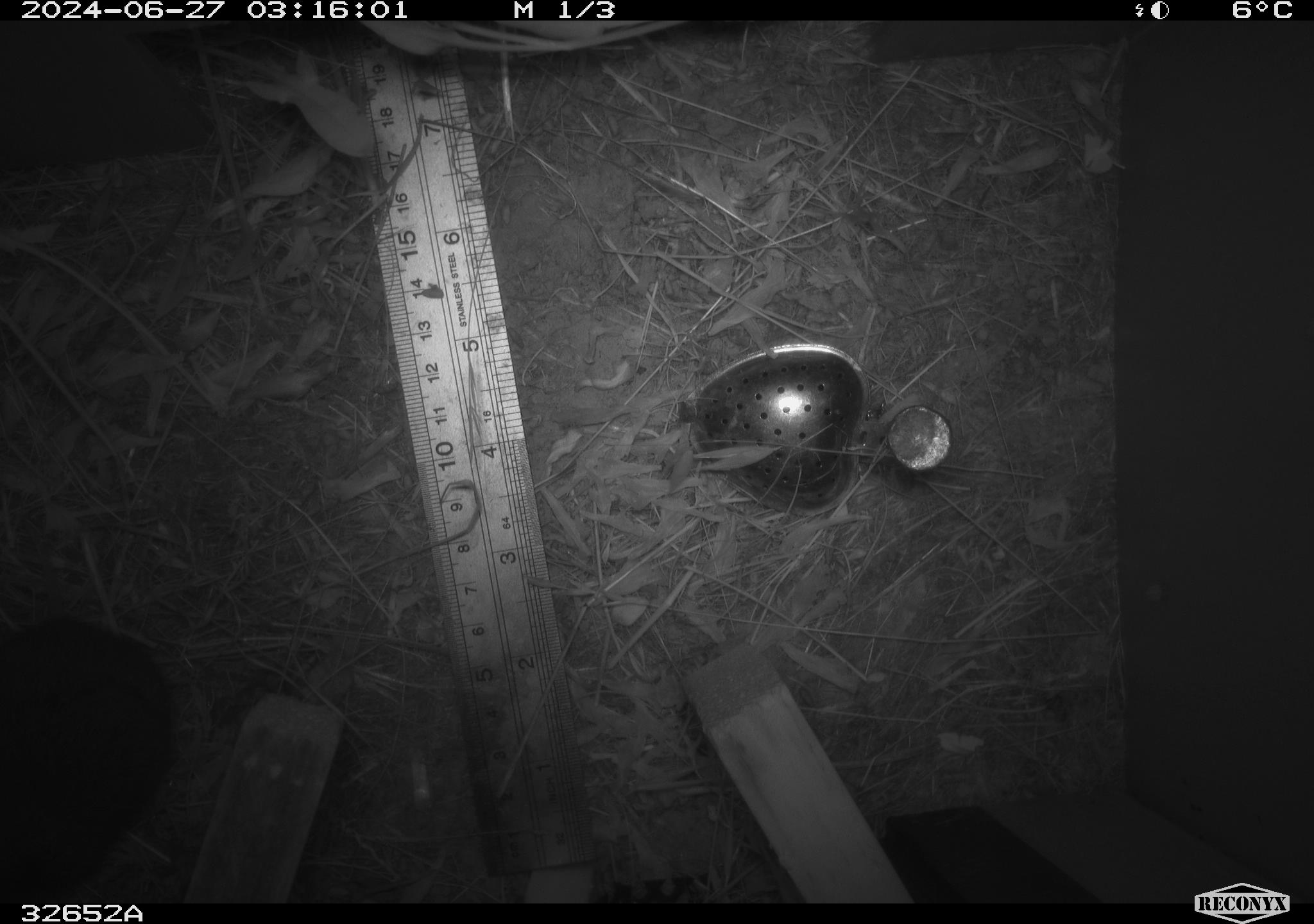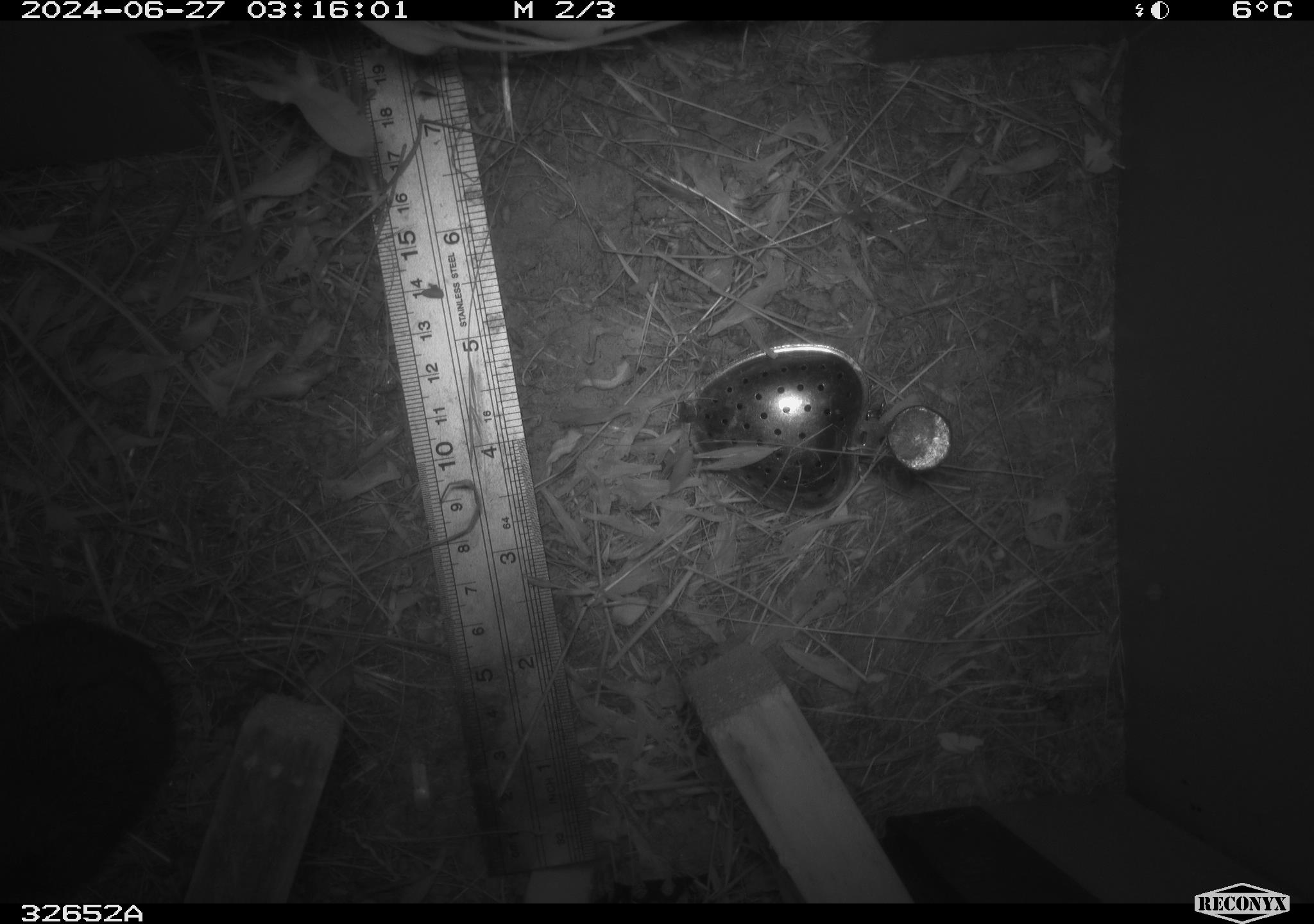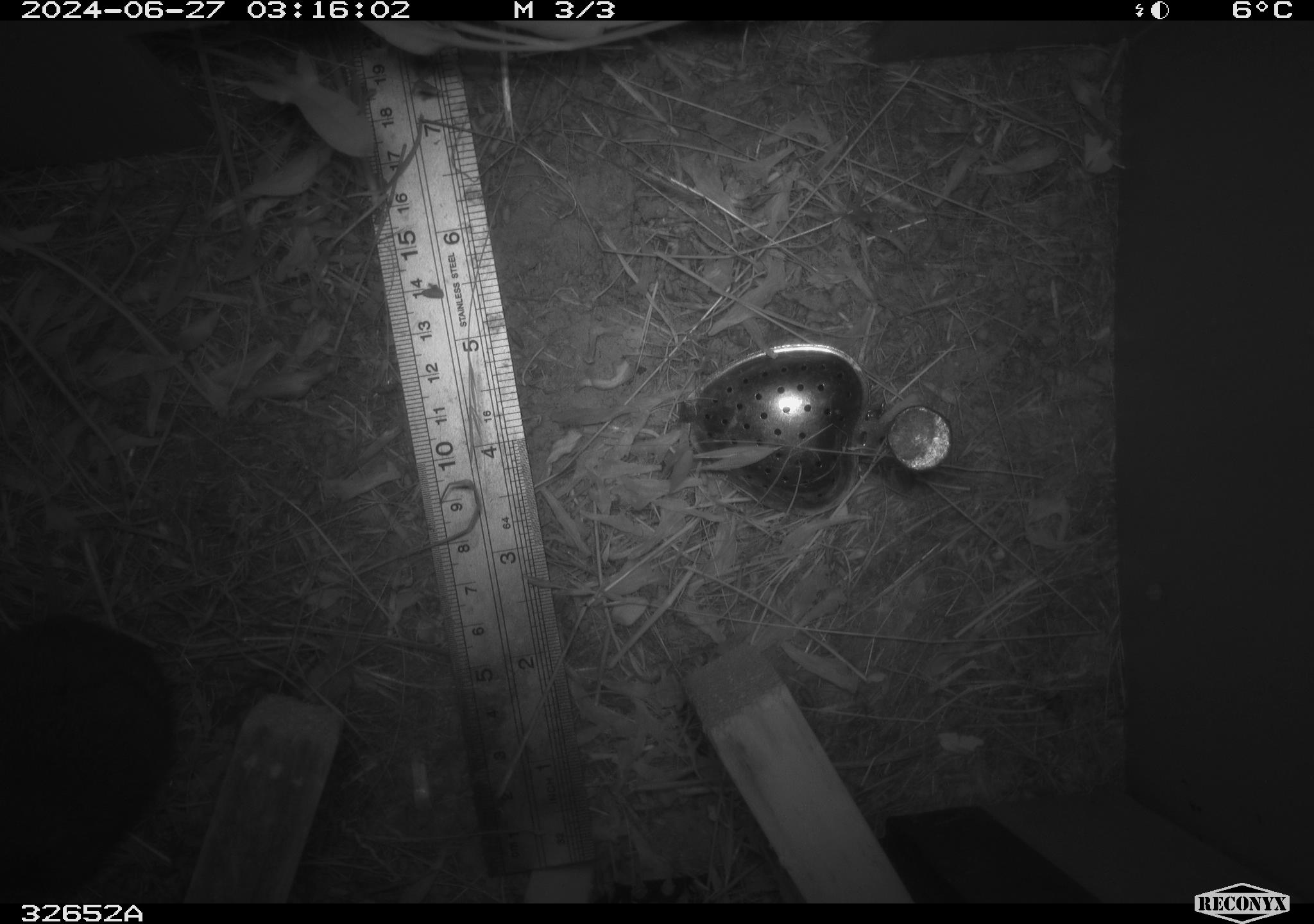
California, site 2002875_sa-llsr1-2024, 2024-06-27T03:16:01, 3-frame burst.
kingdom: Animalia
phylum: Chordata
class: Mammalia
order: Rodentia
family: Cricetidae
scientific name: Arvicolinae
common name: voles, lemmings, and muskrats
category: arvicolinae subfamily